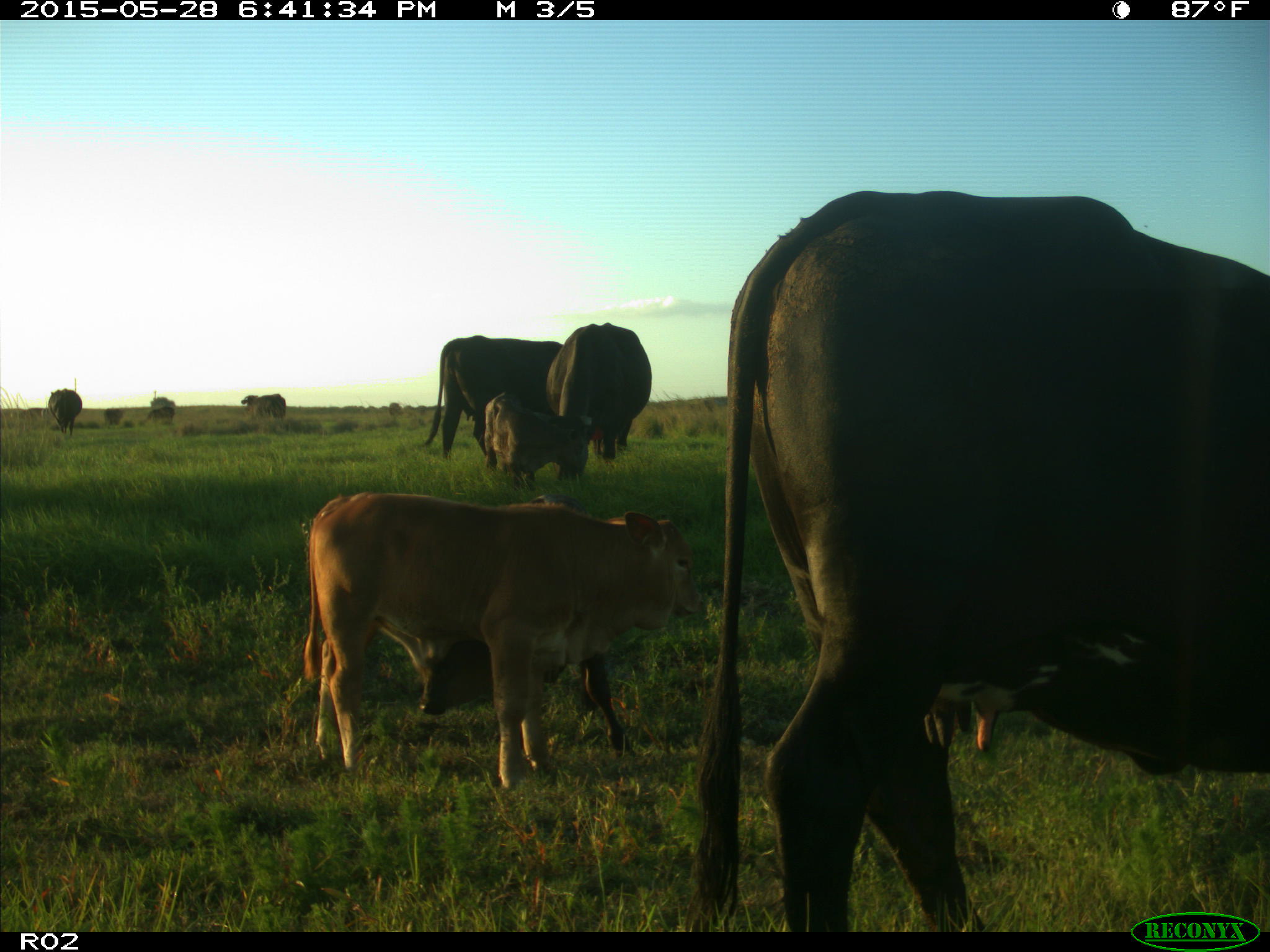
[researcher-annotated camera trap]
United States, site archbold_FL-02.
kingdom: Animalia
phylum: Chordata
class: Mammalia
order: Artiodactyla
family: Bovidae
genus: Bos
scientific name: Bos taurus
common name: domestic cow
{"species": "Bos taurus (domestic cow)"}